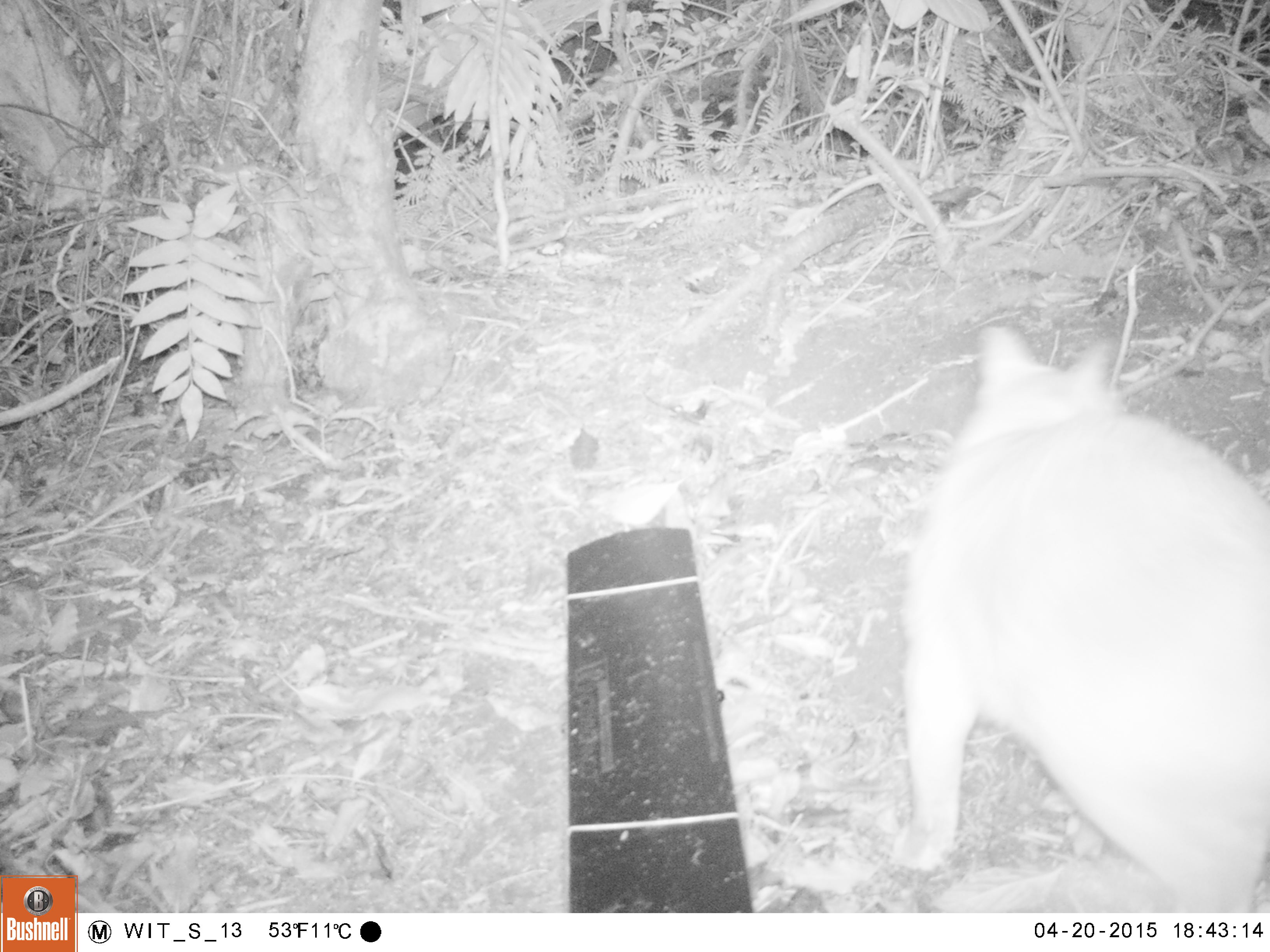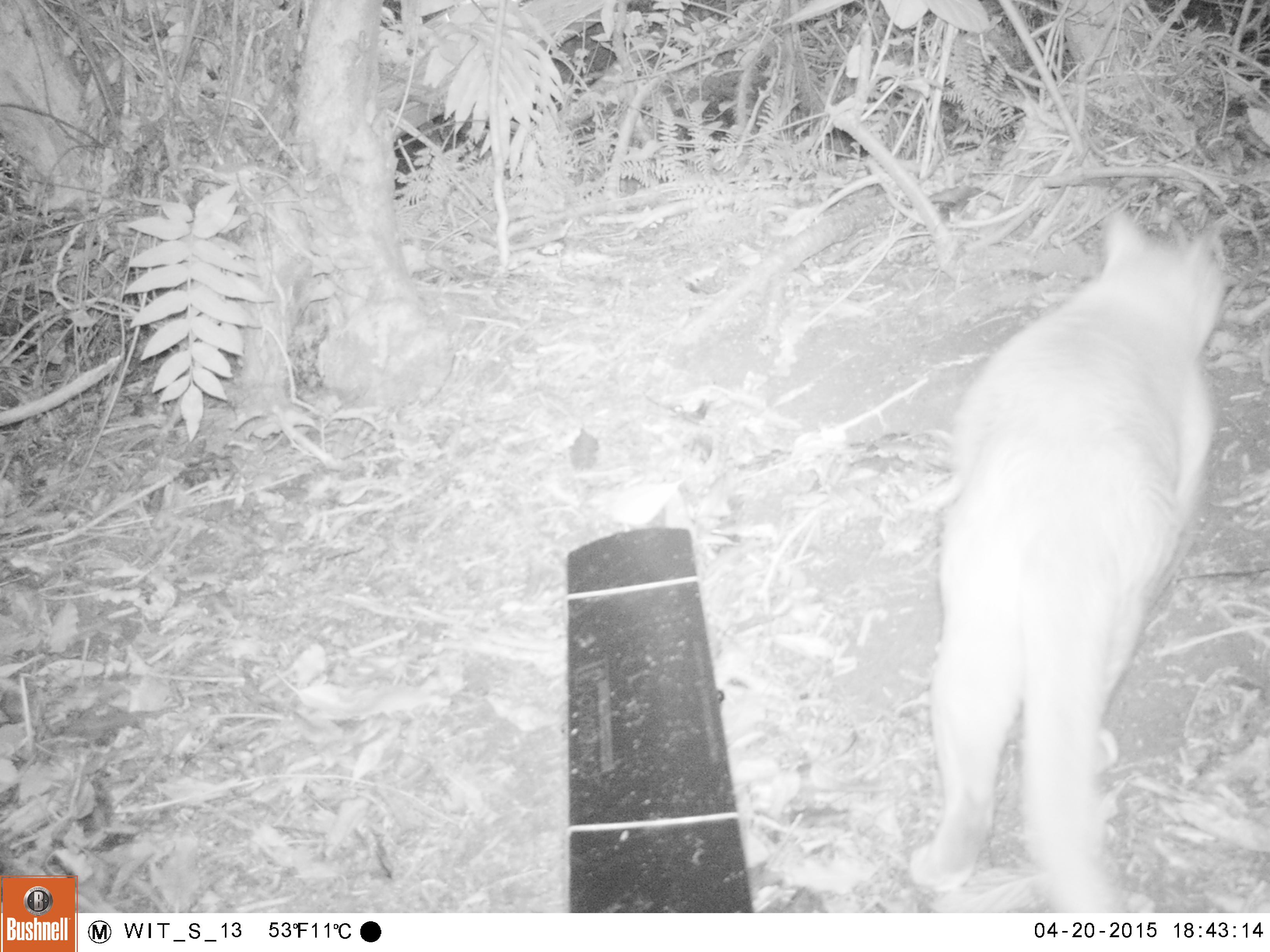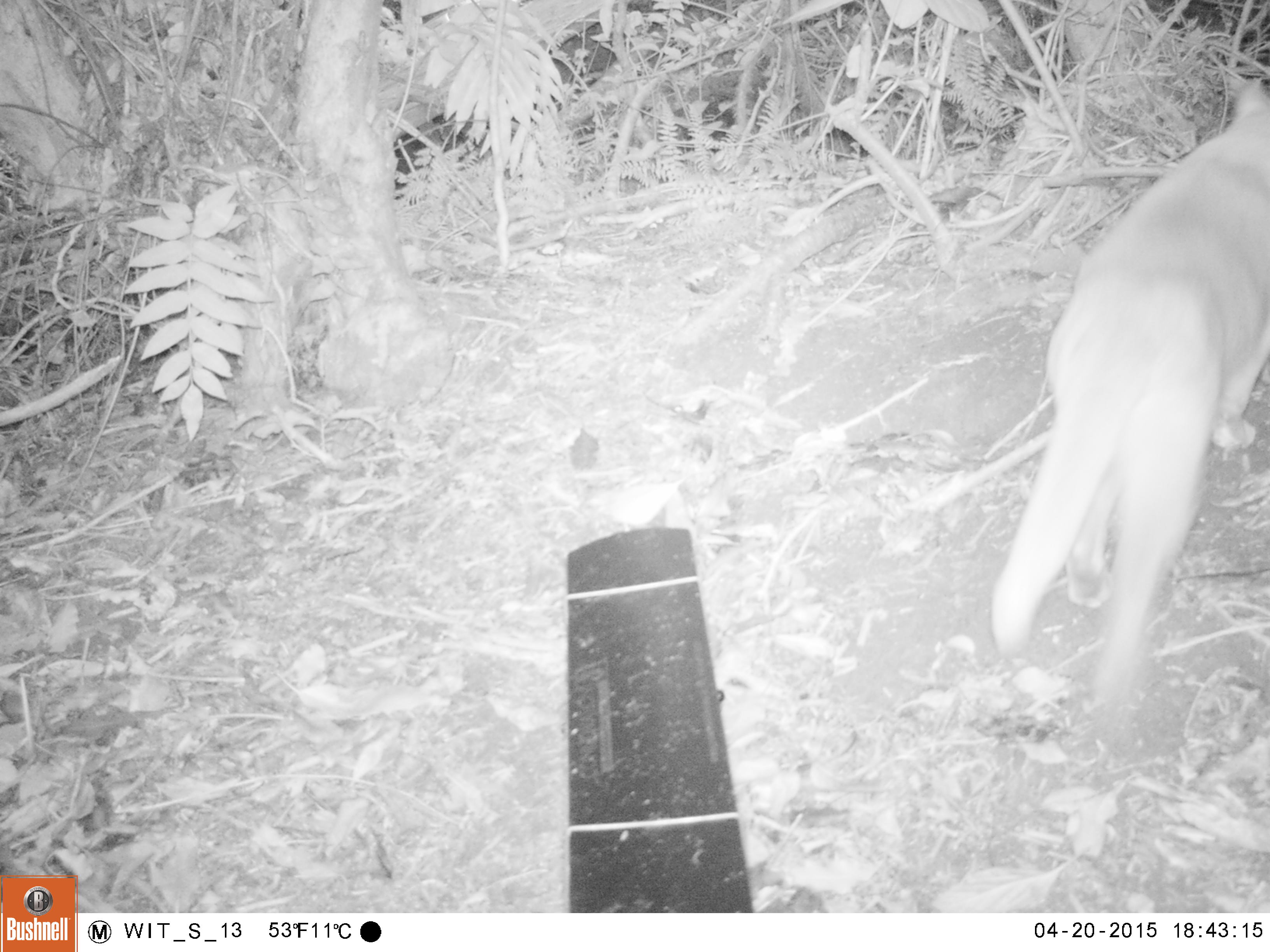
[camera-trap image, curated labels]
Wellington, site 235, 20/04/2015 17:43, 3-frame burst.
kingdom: Animalia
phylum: Chordata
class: Mammalia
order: Carnivora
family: Felidae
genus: Felis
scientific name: Felis catus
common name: cat